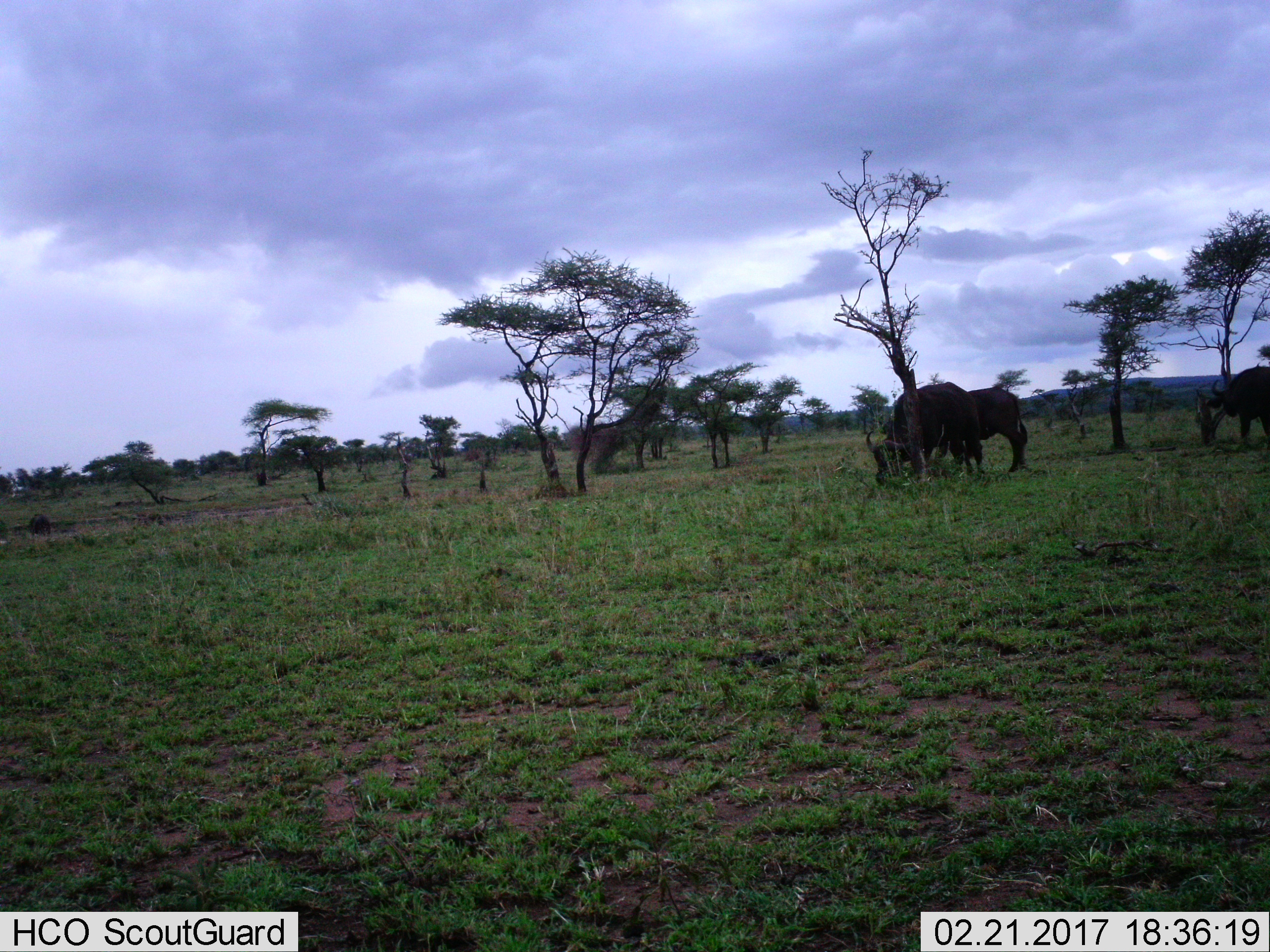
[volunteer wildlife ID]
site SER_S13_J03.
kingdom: Animalia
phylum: Chordata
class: Mammalia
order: Artiodactyla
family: Bovidae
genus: Syncerus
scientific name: Syncerus caffer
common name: african buffalo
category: buffalo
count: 3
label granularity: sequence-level